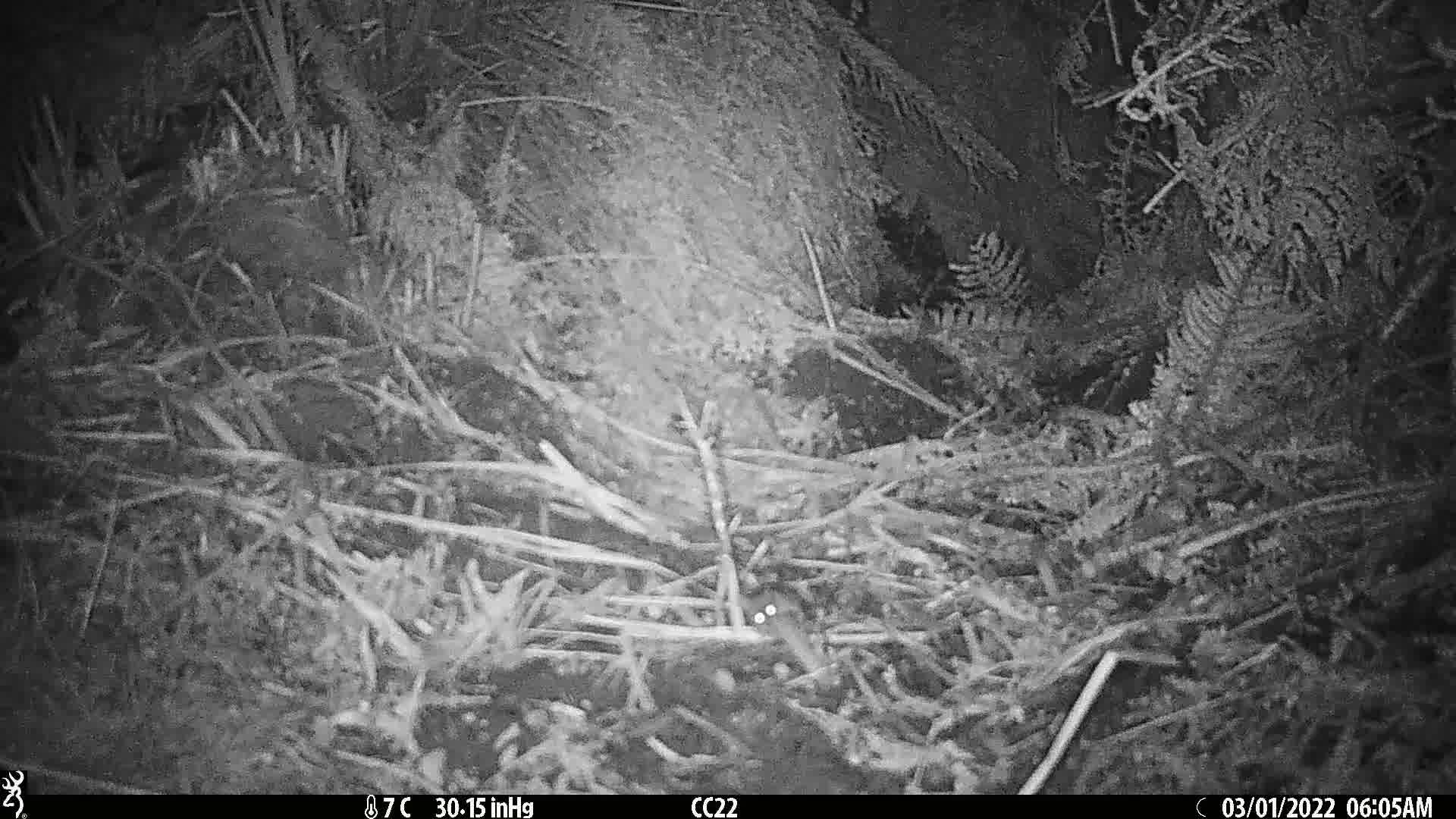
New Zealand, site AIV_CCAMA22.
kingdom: Animalia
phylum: Chordata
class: Mammalia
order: Rodentia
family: Muridae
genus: Mus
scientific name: Mus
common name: mouse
Mouse (Mus).